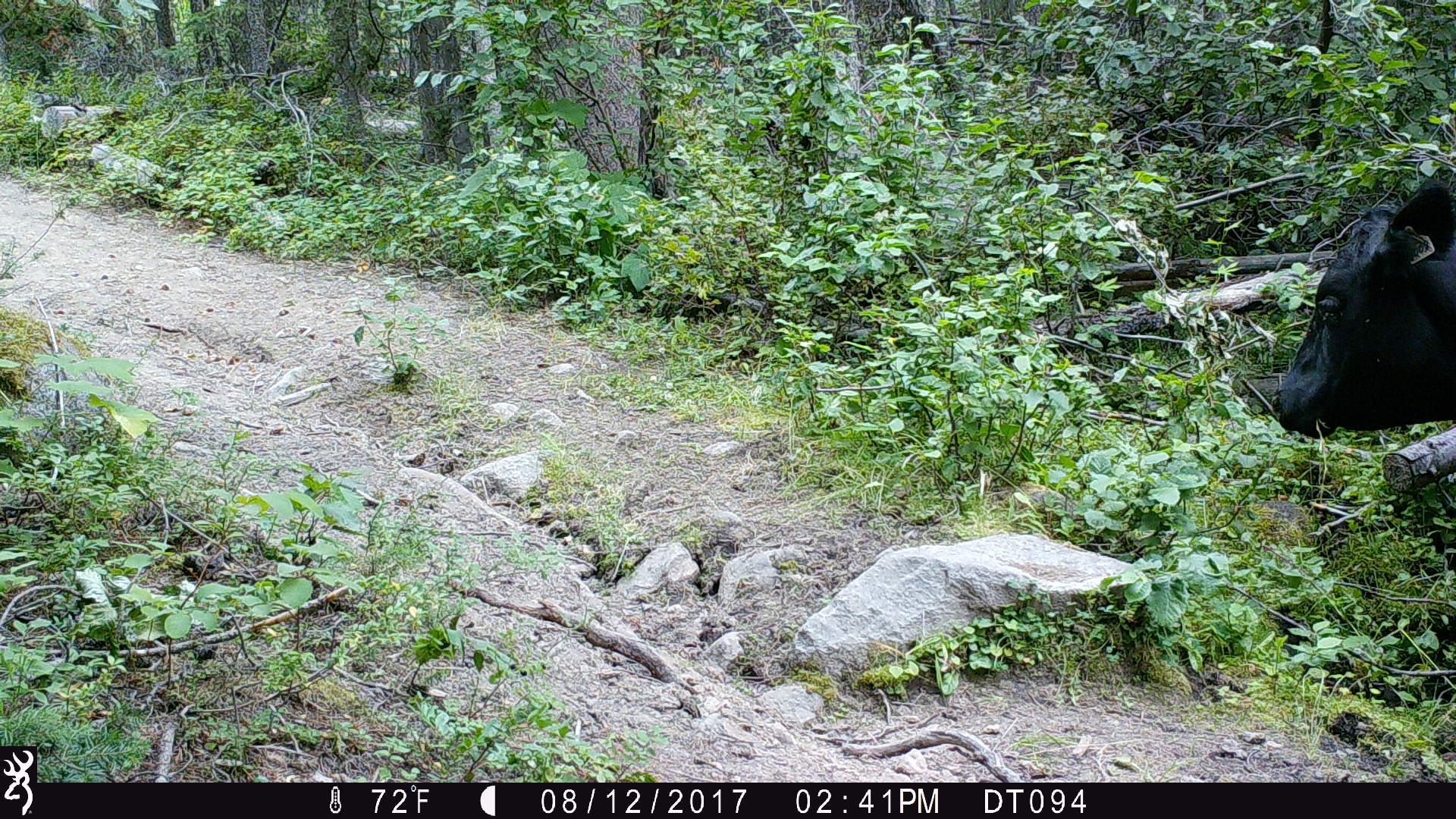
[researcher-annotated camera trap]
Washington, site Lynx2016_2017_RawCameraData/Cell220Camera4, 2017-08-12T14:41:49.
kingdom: Animalia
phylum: Chordata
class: Mammalia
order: Artiodactyla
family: Bovidae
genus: Bos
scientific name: Bos taurus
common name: domestic cattle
Domestic cattle (Bos taurus). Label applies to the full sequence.